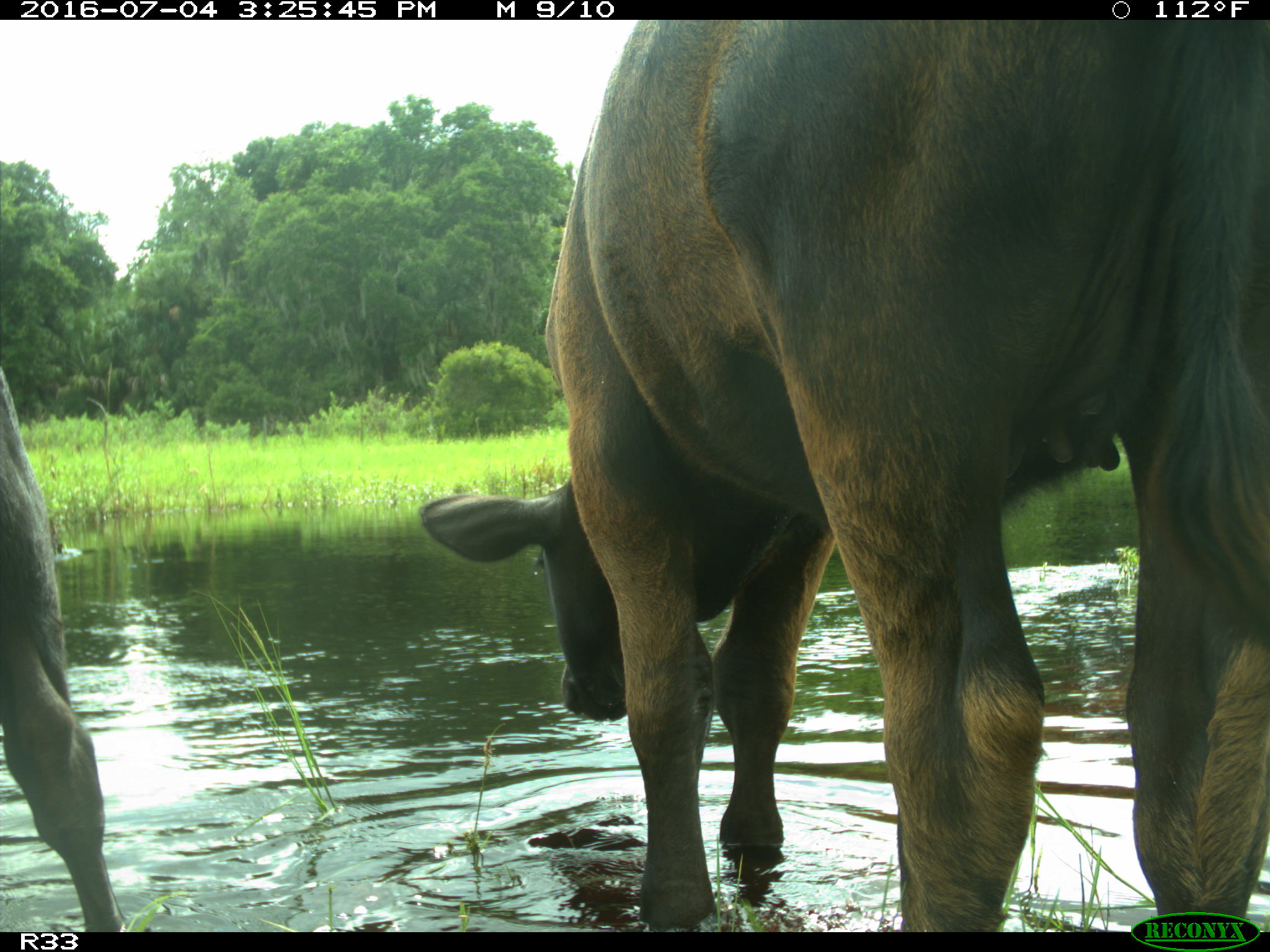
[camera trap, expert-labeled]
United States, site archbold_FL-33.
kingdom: Animalia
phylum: Chordata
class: Mammalia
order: Artiodactyla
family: Bovidae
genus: Bos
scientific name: Bos taurus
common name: domestic cow